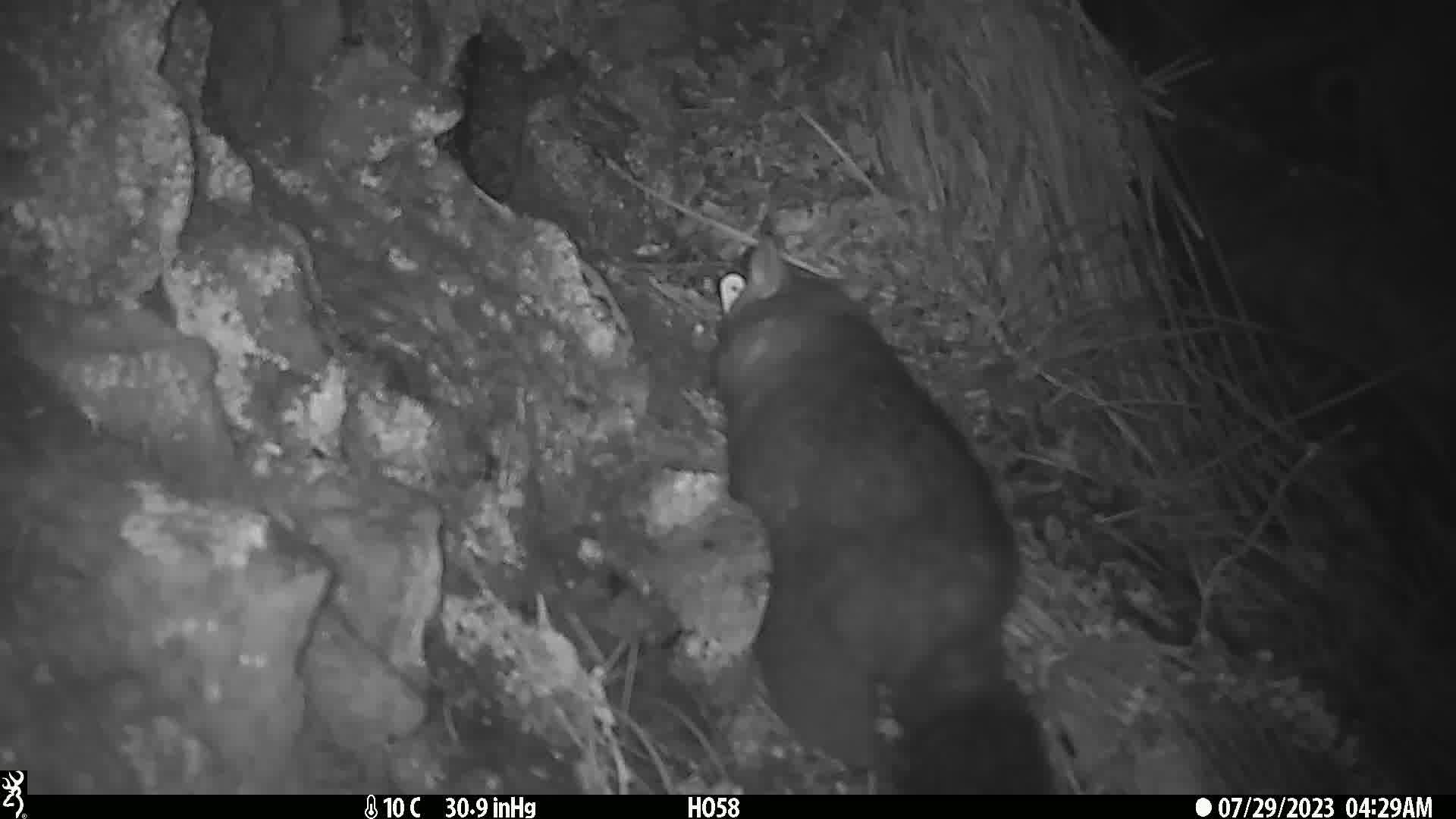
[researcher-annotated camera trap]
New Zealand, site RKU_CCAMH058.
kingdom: Animalia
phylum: Chordata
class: Mammalia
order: Diprotodontia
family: Phalangeridae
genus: Trichosurus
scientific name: Trichosurus vulpecula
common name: common brushtail possum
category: possum